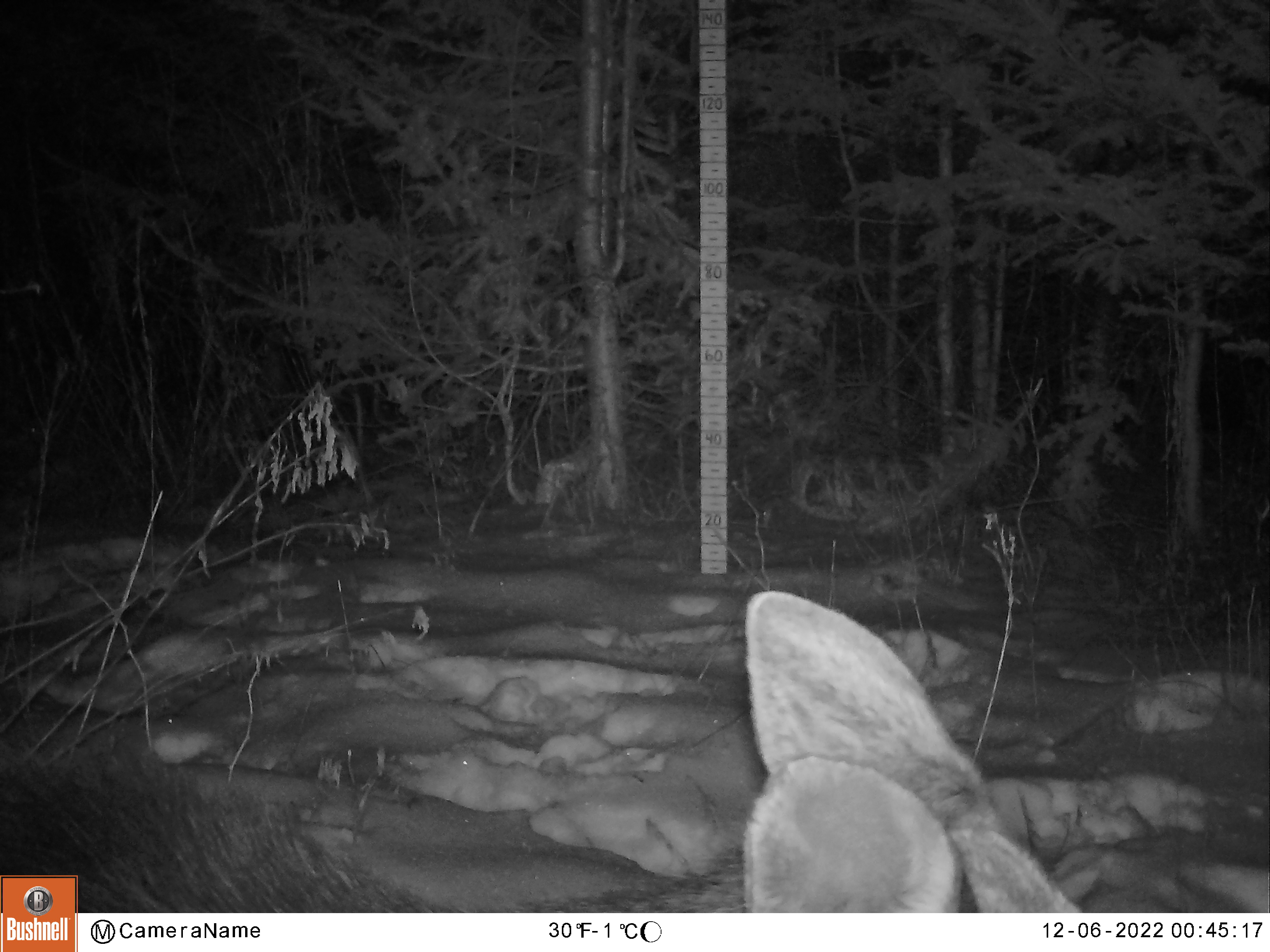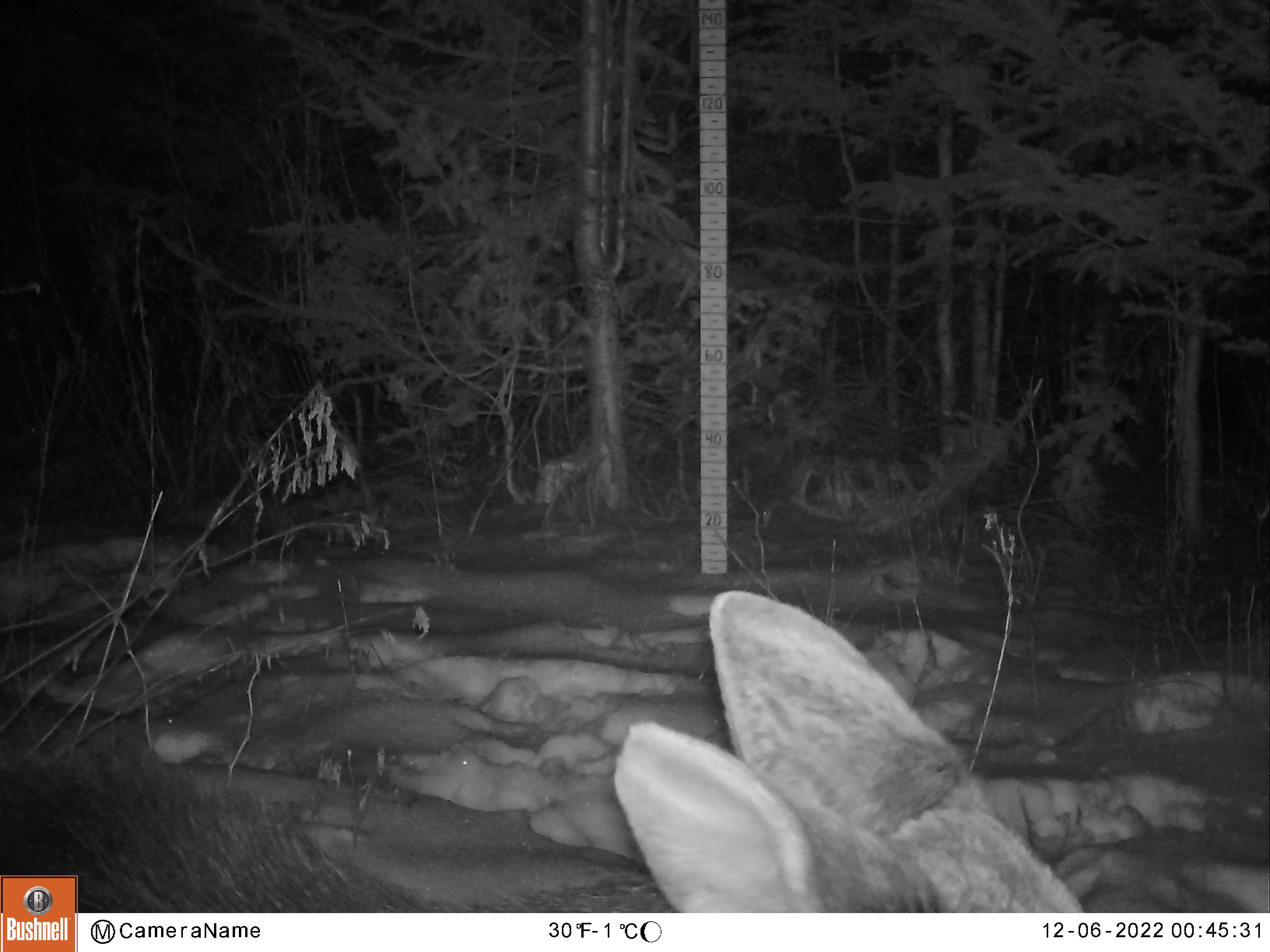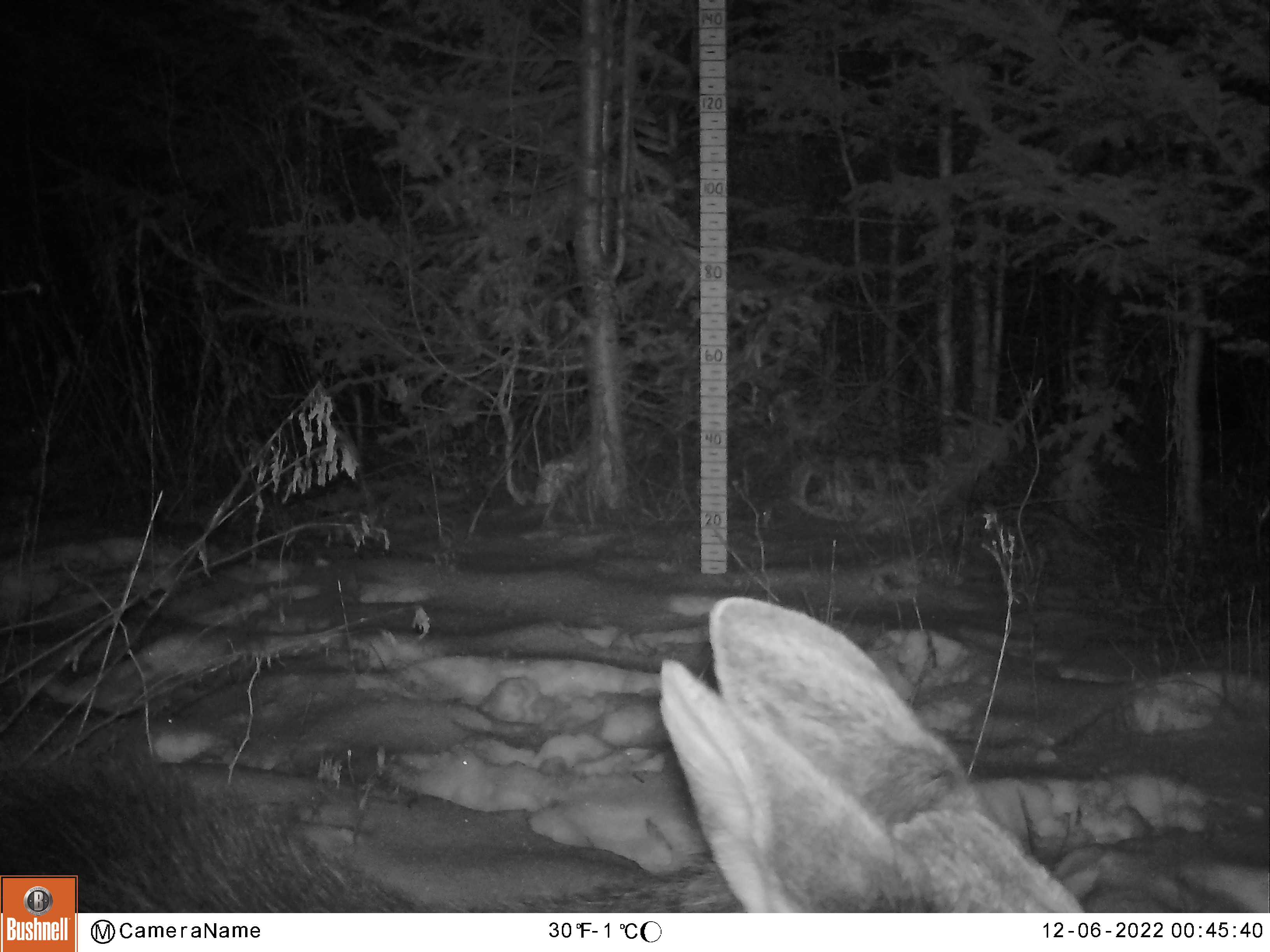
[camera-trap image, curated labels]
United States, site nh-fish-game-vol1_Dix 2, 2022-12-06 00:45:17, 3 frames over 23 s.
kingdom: Animalia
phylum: Chordata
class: Mammalia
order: Artiodactyla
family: Cervidae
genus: Alces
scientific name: Alces alces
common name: moose